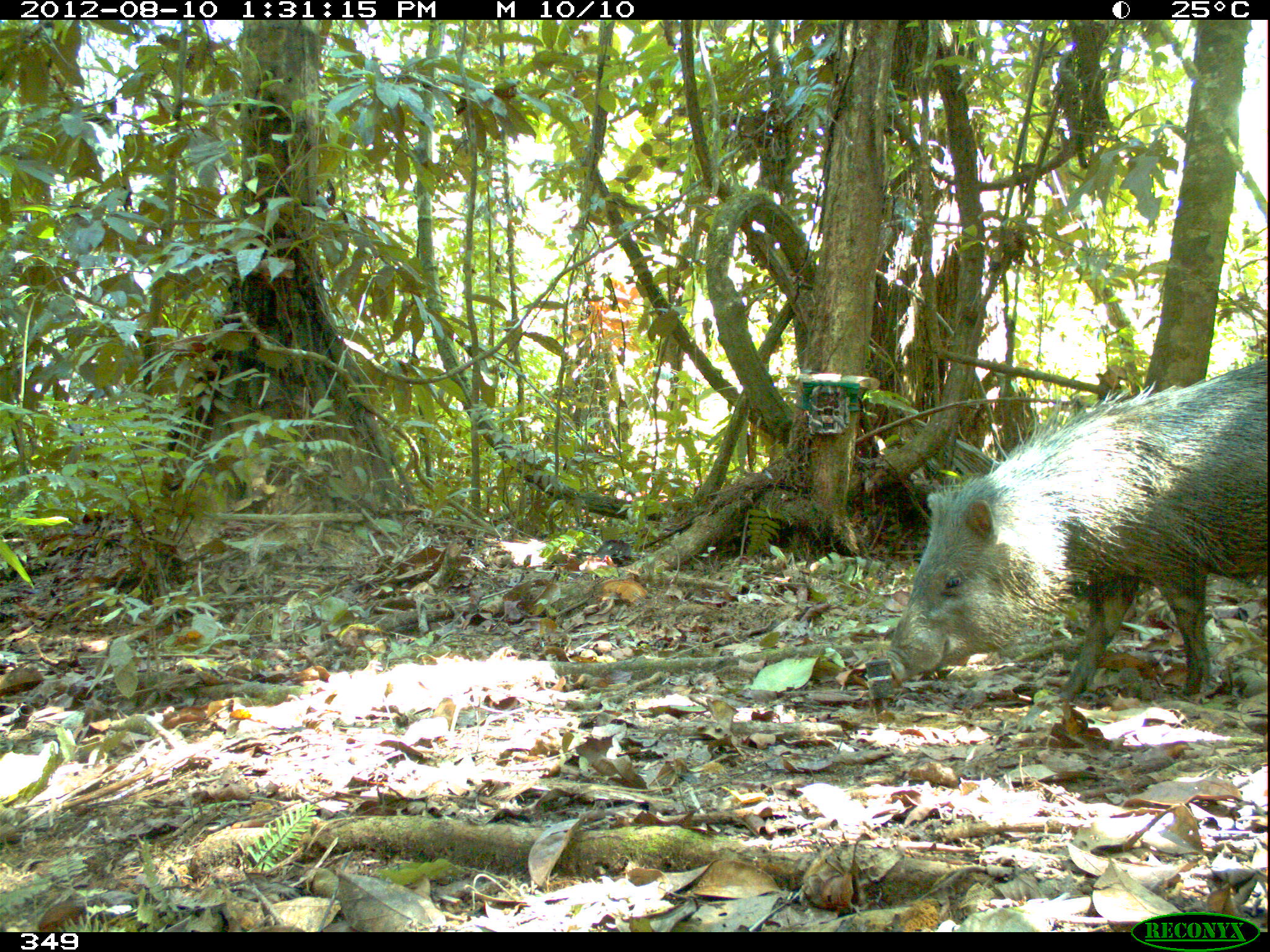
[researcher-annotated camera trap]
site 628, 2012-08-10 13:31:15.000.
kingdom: Animalia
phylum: Chordata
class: Mammalia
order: Artiodactyla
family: Tayassuidae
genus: Pecari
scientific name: Pecari tajacu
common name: collared peccary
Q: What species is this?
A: Pecari tajacu (collared peccary).